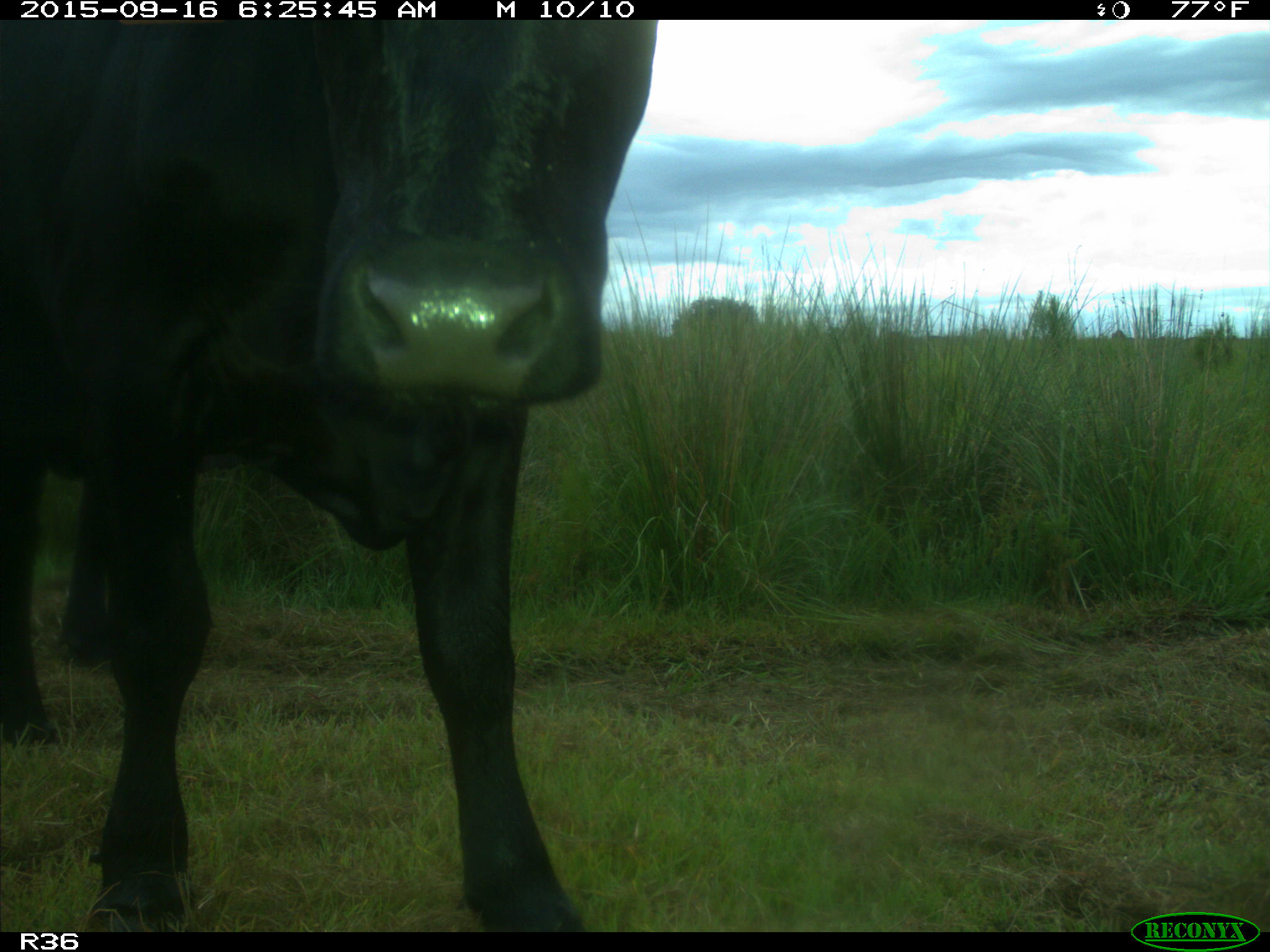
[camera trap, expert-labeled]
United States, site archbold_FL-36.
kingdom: Animalia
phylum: Chordata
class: Mammalia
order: Artiodactyla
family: Bovidae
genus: Bos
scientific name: Bos taurus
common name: domestic cow